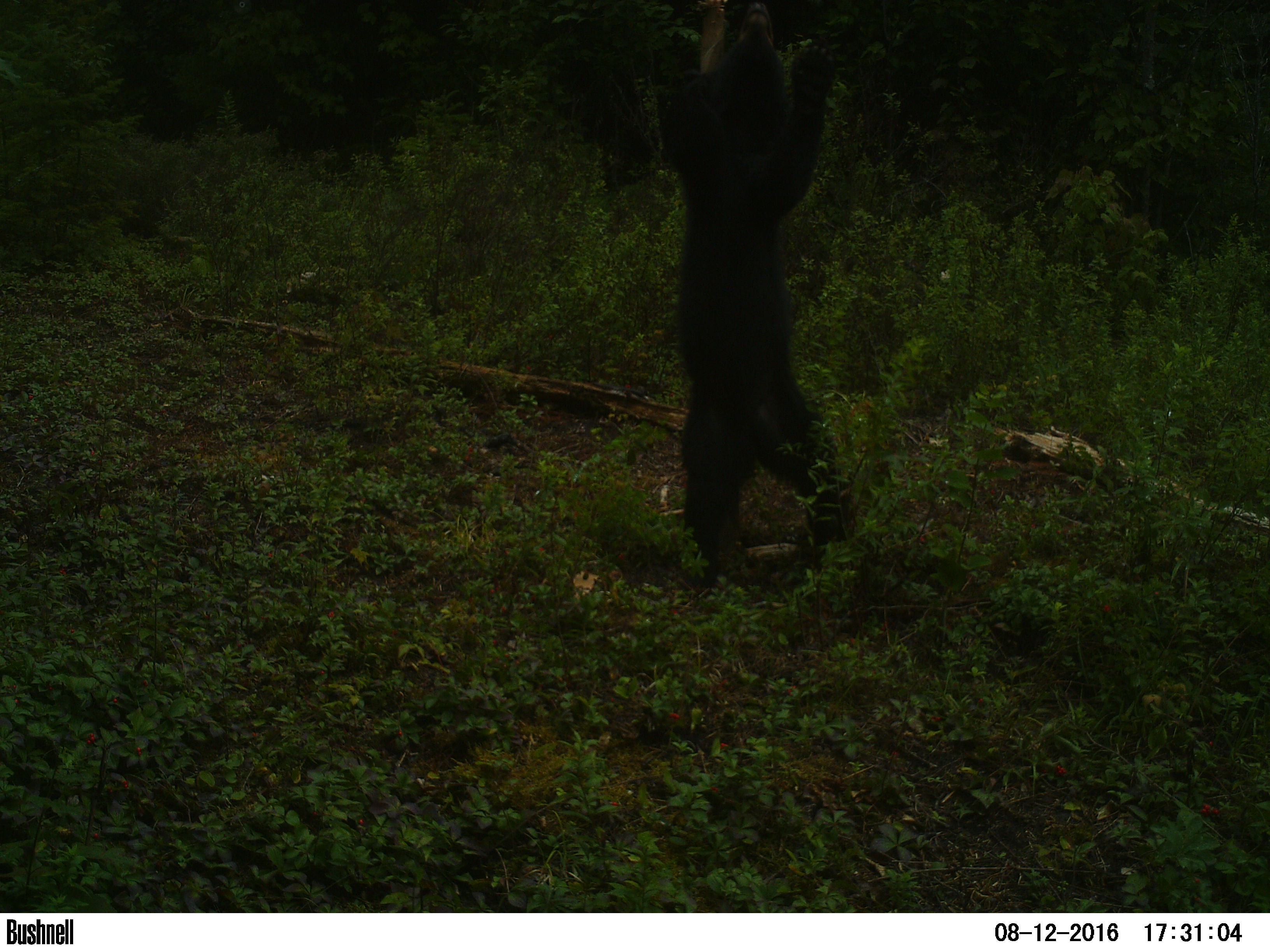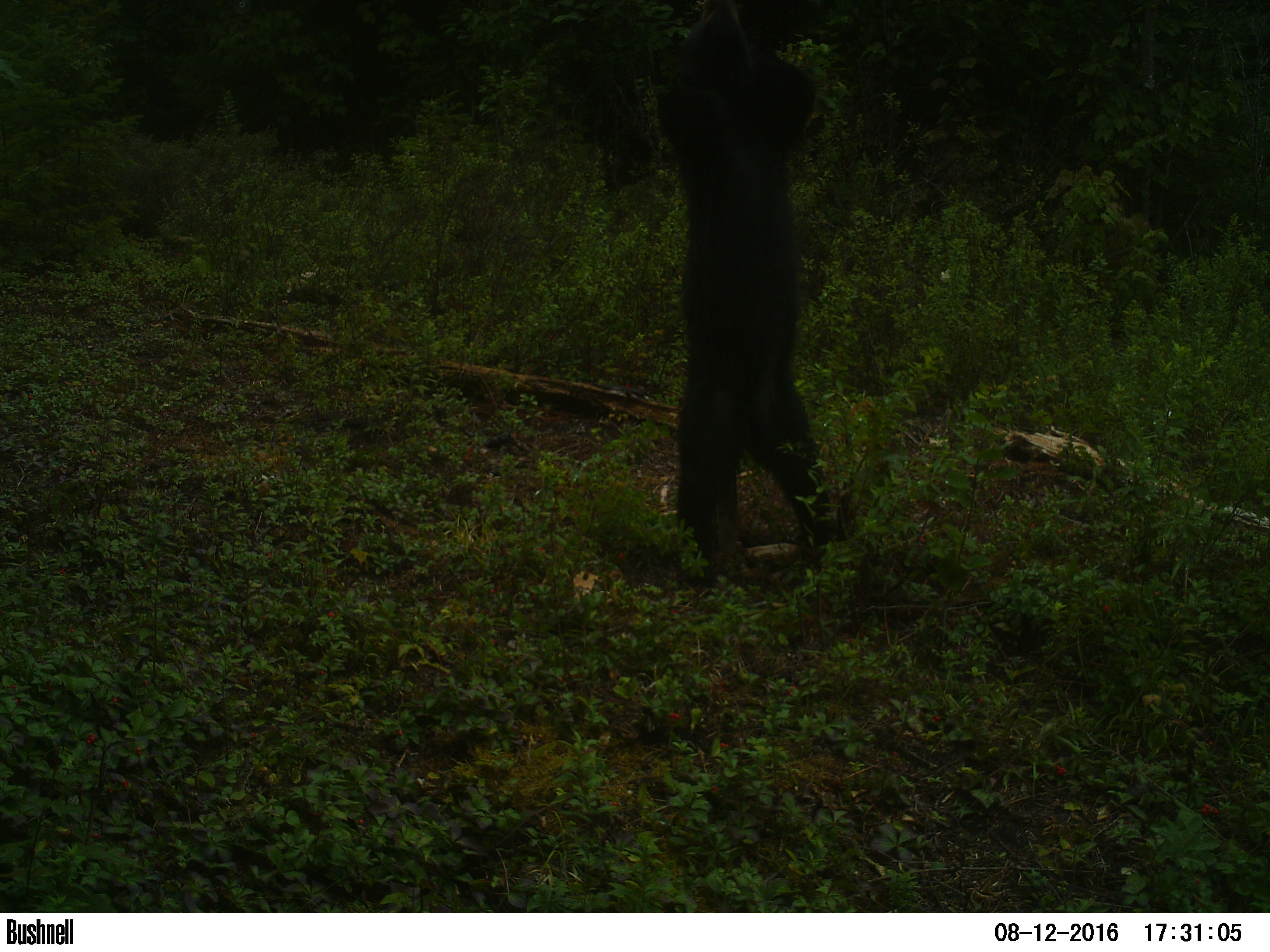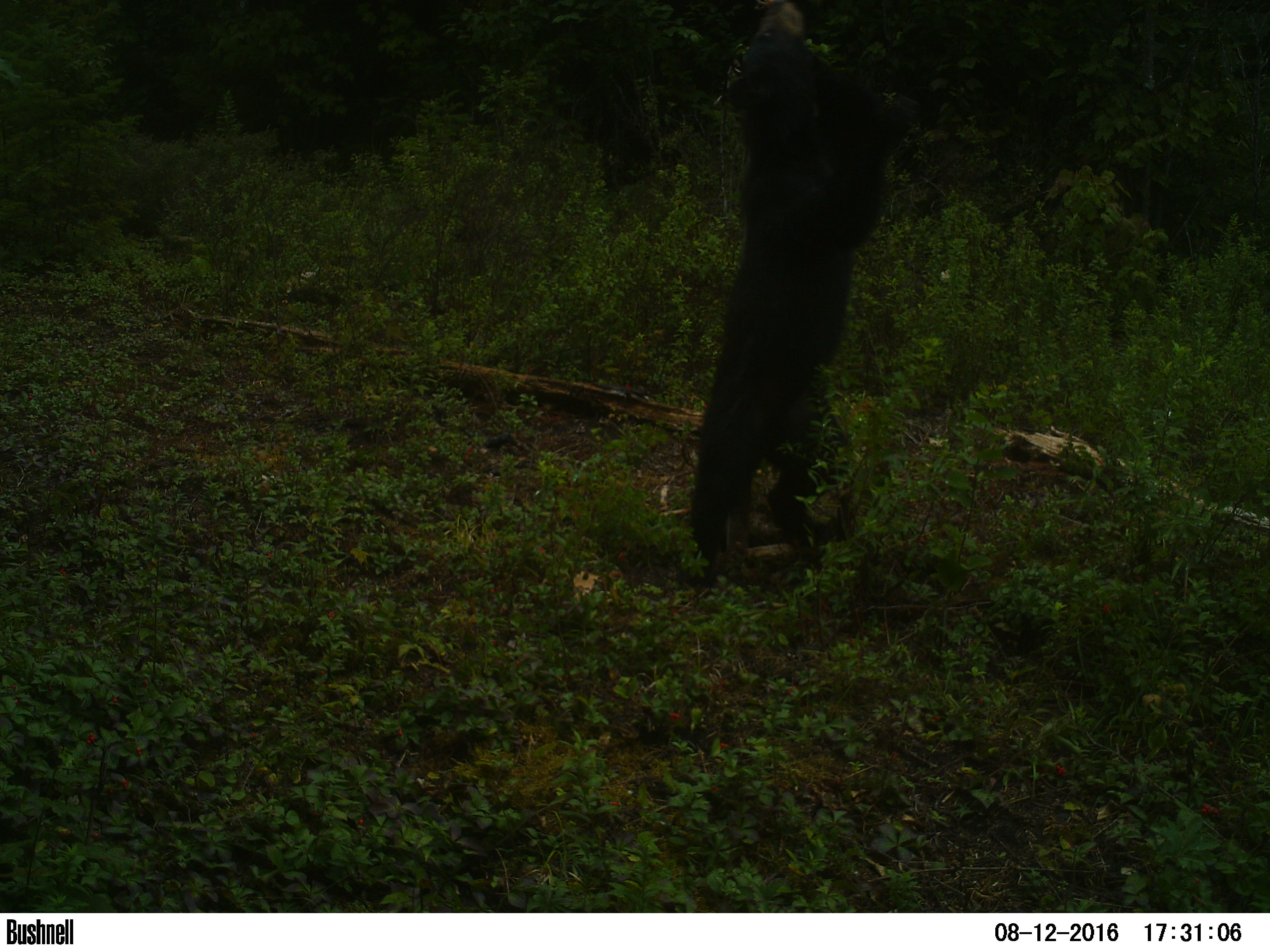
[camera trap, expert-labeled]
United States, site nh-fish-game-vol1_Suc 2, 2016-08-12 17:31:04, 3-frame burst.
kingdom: Animalia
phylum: Chordata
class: Mammalia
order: Carnivora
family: Ursidae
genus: Ursus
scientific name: Ursus americanus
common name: black bear